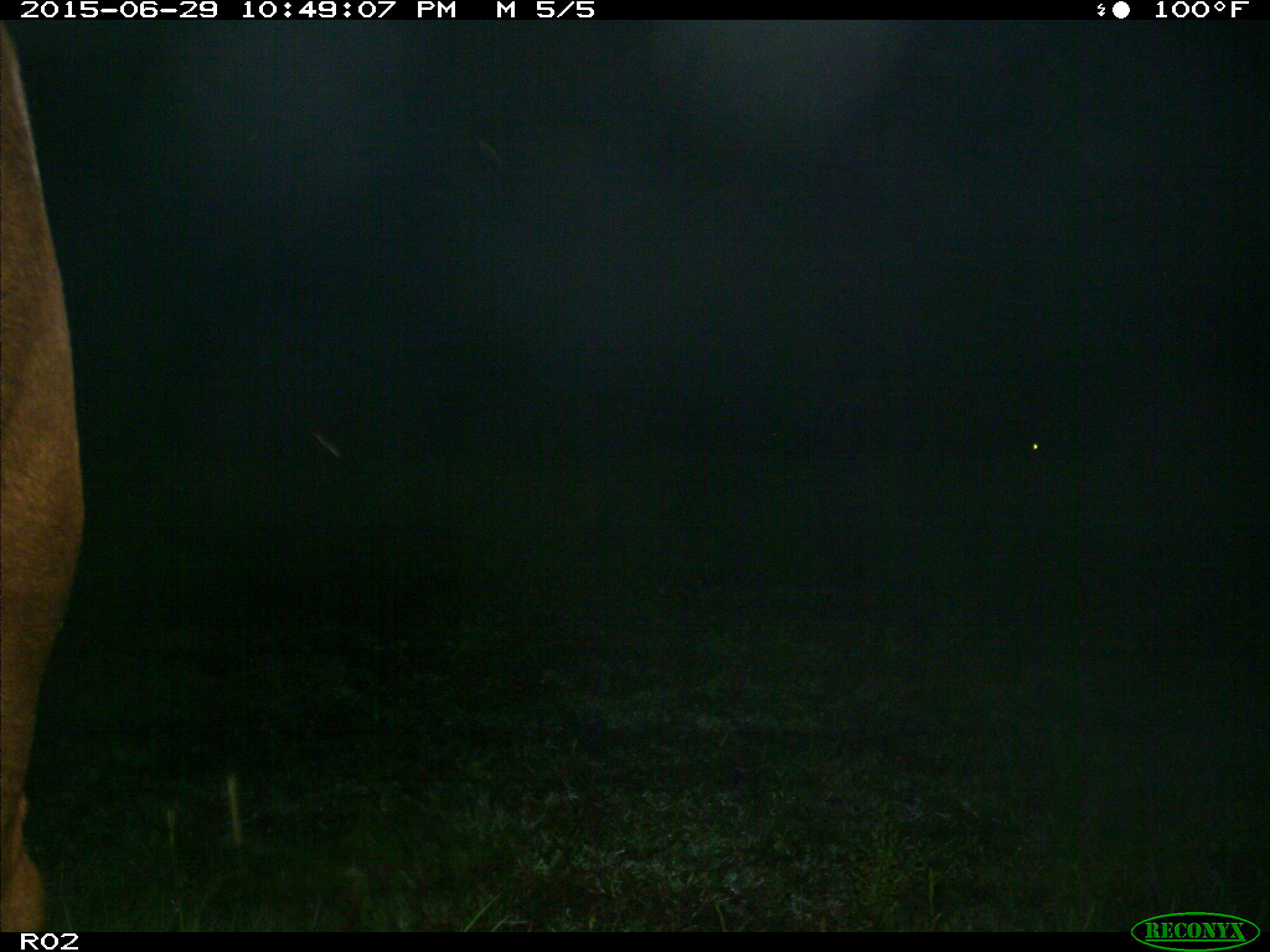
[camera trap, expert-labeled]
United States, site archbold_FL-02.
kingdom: Animalia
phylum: Chordata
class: Mammalia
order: Artiodactyla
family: Bovidae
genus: Bos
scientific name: Bos taurus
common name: domestic cow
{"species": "Bos taurus (domestic cow)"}